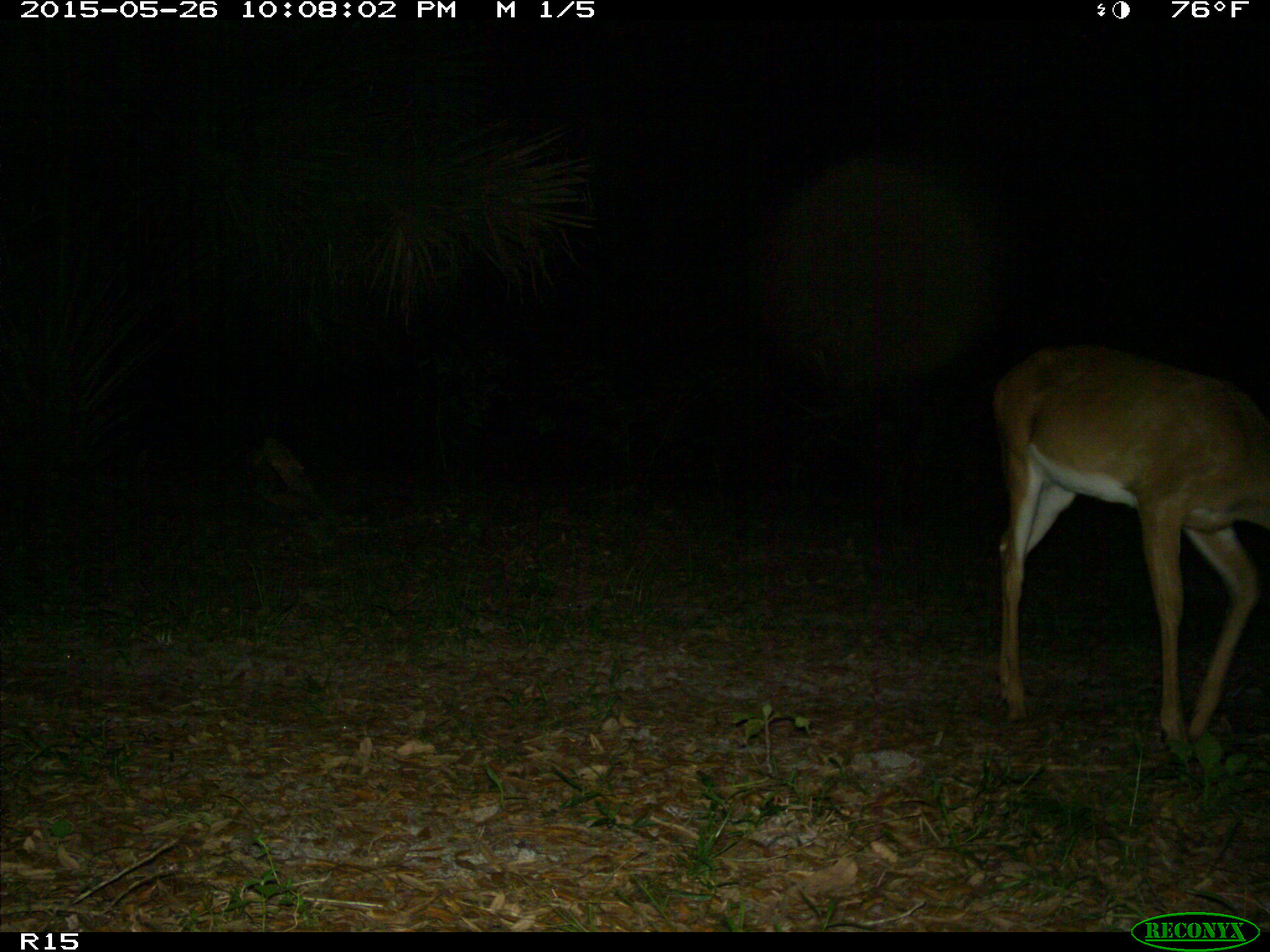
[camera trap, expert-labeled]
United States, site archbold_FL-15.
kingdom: Animalia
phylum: Chordata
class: Mammalia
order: Artiodactyla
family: Cervidae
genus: Odocoileus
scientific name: Odocoileus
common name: deer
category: unidentified deer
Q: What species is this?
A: Unidentified deer (deer) (Odocoileus).